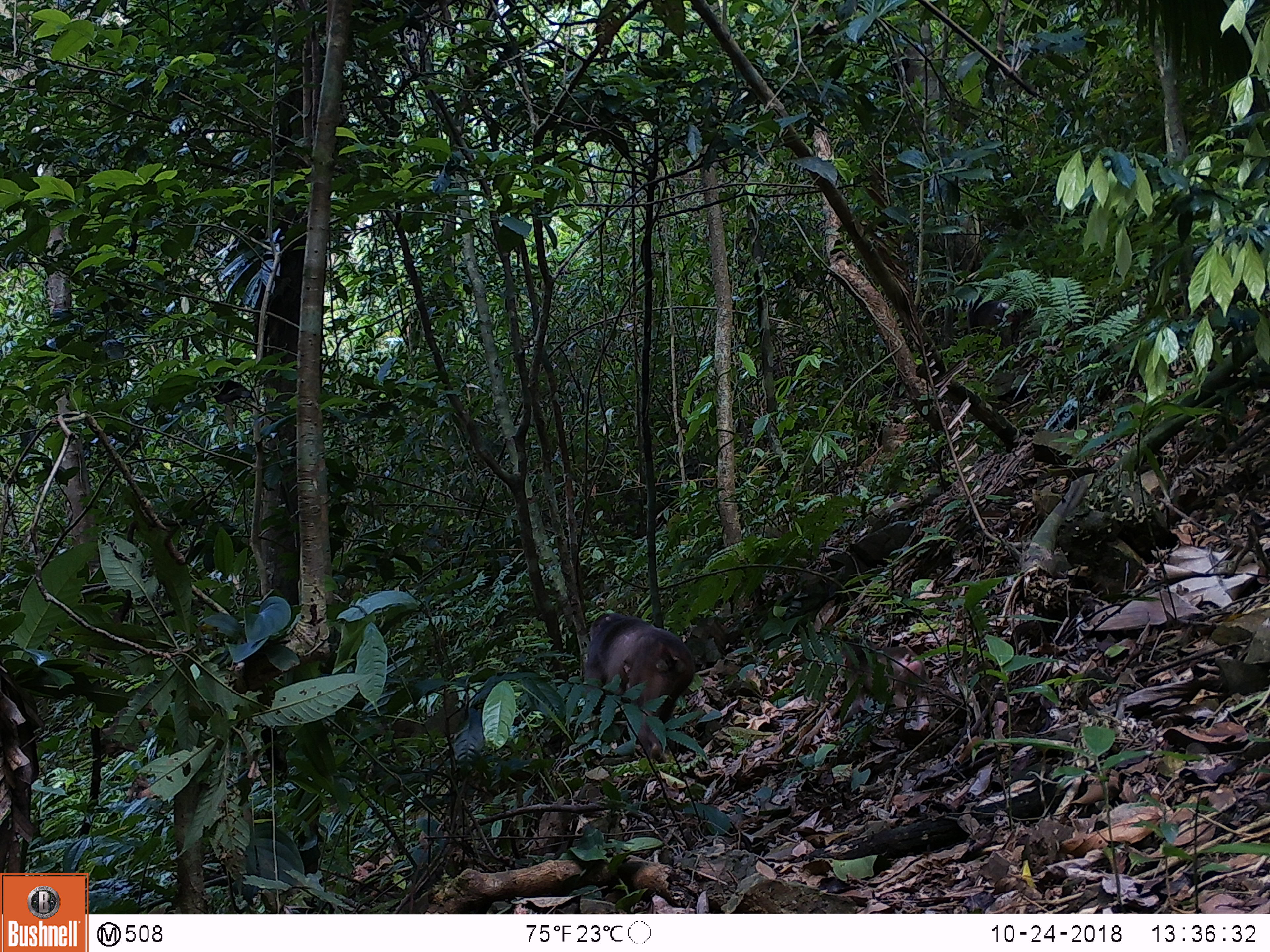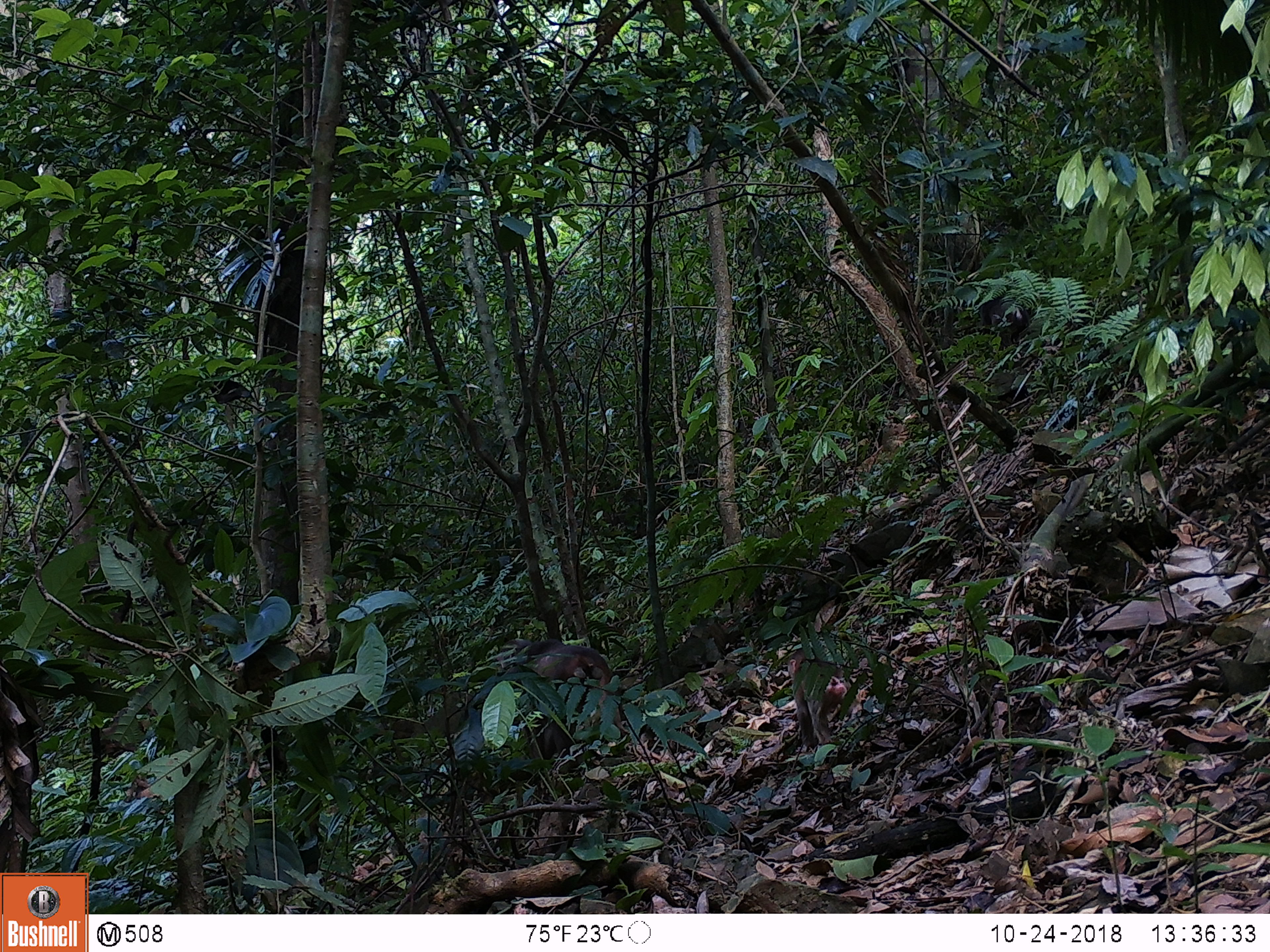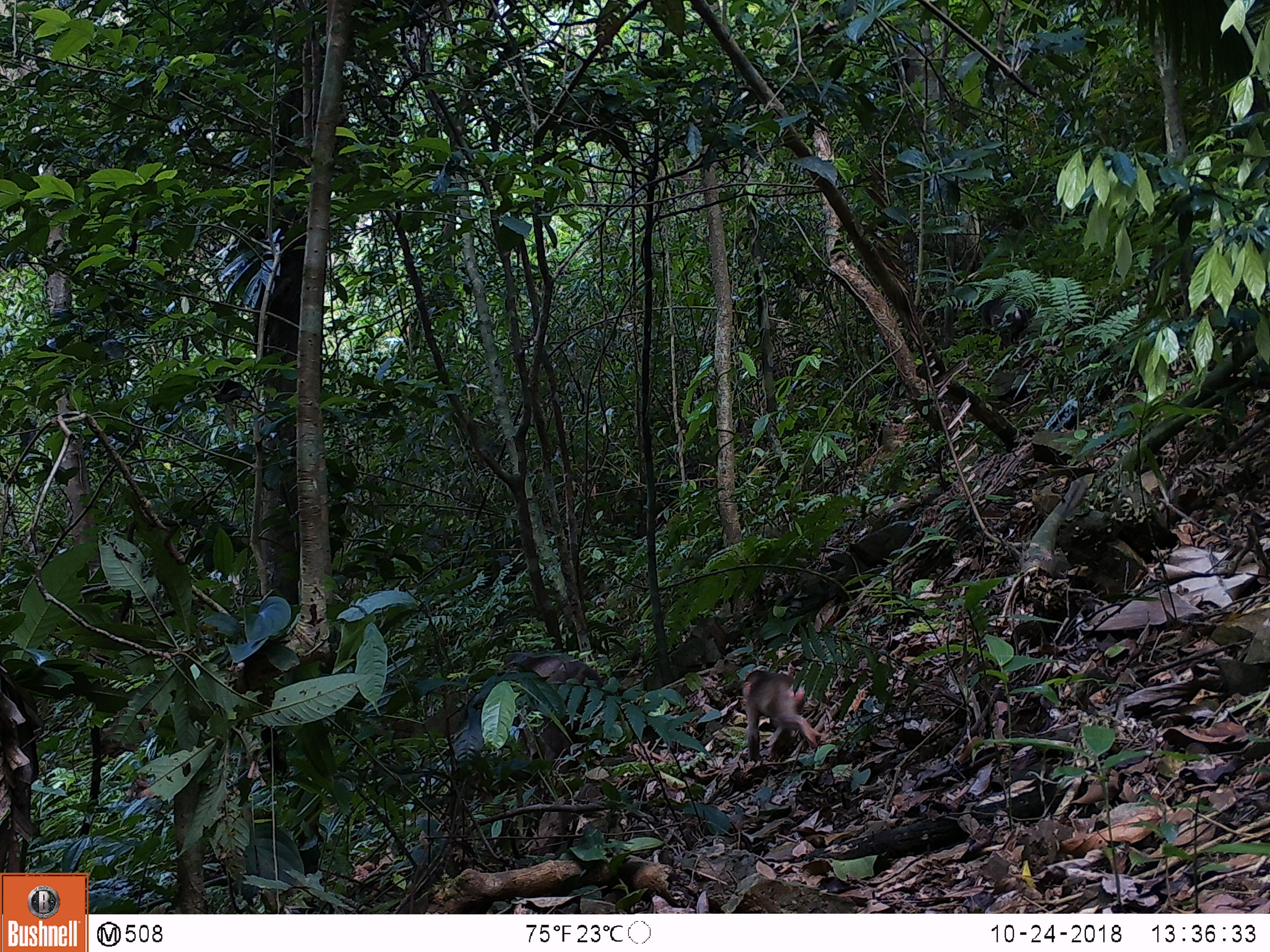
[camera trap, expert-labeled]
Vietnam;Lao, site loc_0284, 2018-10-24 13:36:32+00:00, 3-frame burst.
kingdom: Animalia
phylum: Chordata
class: Mammalia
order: Primates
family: Cercopithecidae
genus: Macaca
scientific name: Macaca arctoides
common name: stump-tailed macaque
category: stump tailed macaque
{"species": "stump tailed macaque (stump-tailed macaque) (Macaca arctoides)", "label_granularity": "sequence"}